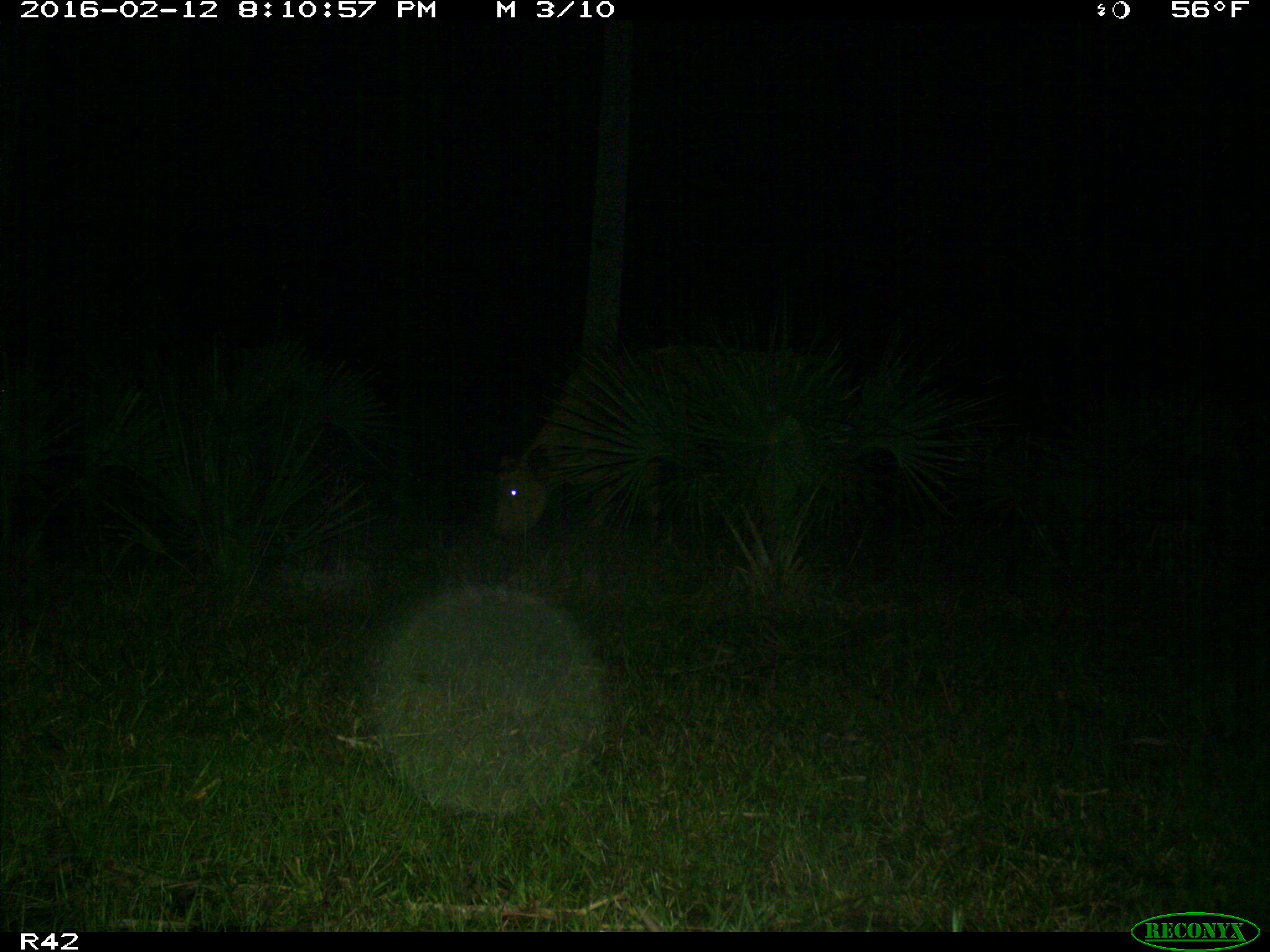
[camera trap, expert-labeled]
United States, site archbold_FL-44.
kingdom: Animalia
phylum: Chordata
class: Mammalia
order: Artiodactyla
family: Bovidae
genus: Bos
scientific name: Bos taurus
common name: domestic cow